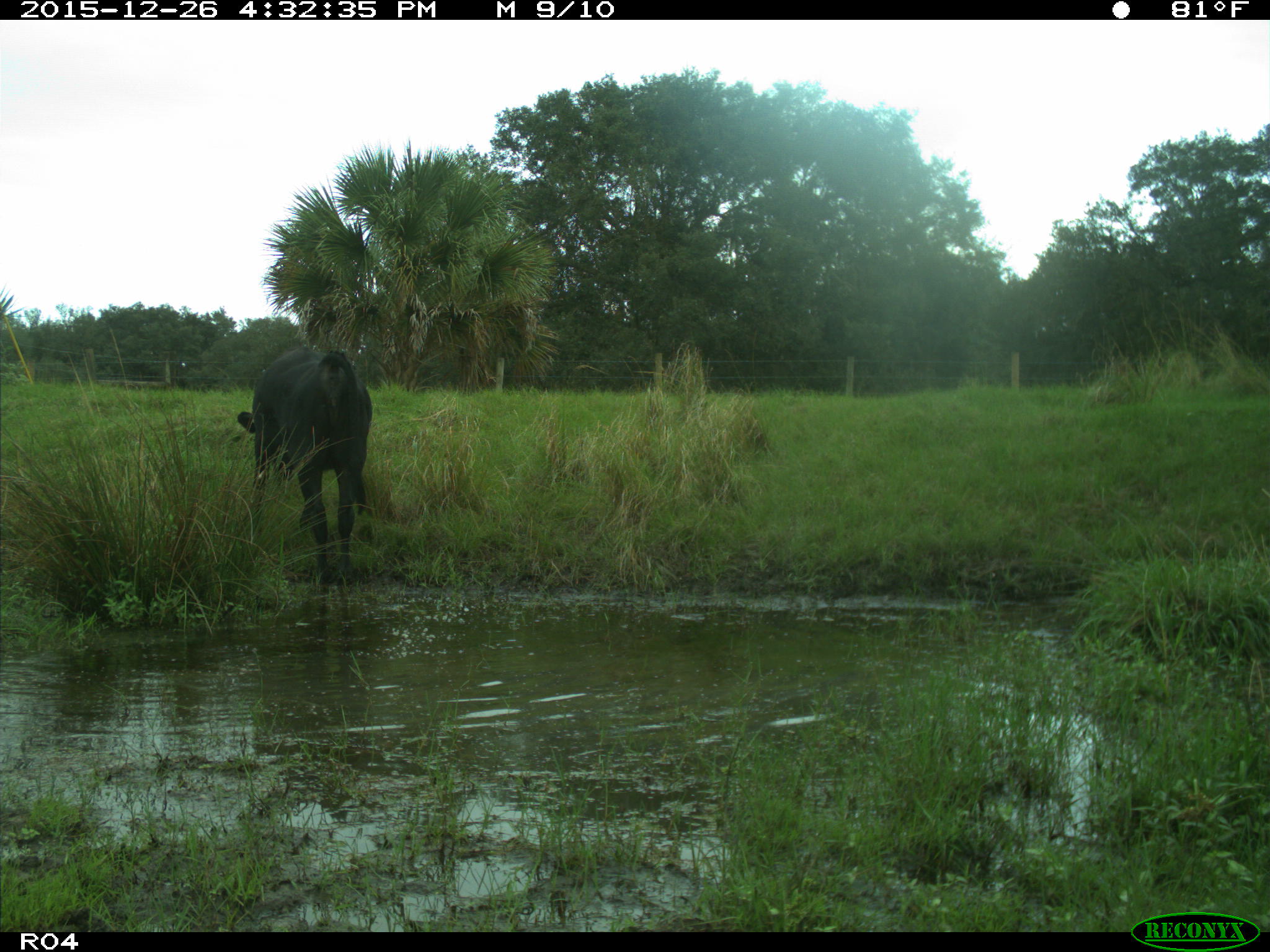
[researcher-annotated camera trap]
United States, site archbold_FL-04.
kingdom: Animalia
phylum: Chordata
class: Mammalia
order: Artiodactyla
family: Bovidae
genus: Bos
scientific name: Bos taurus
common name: domestic cow